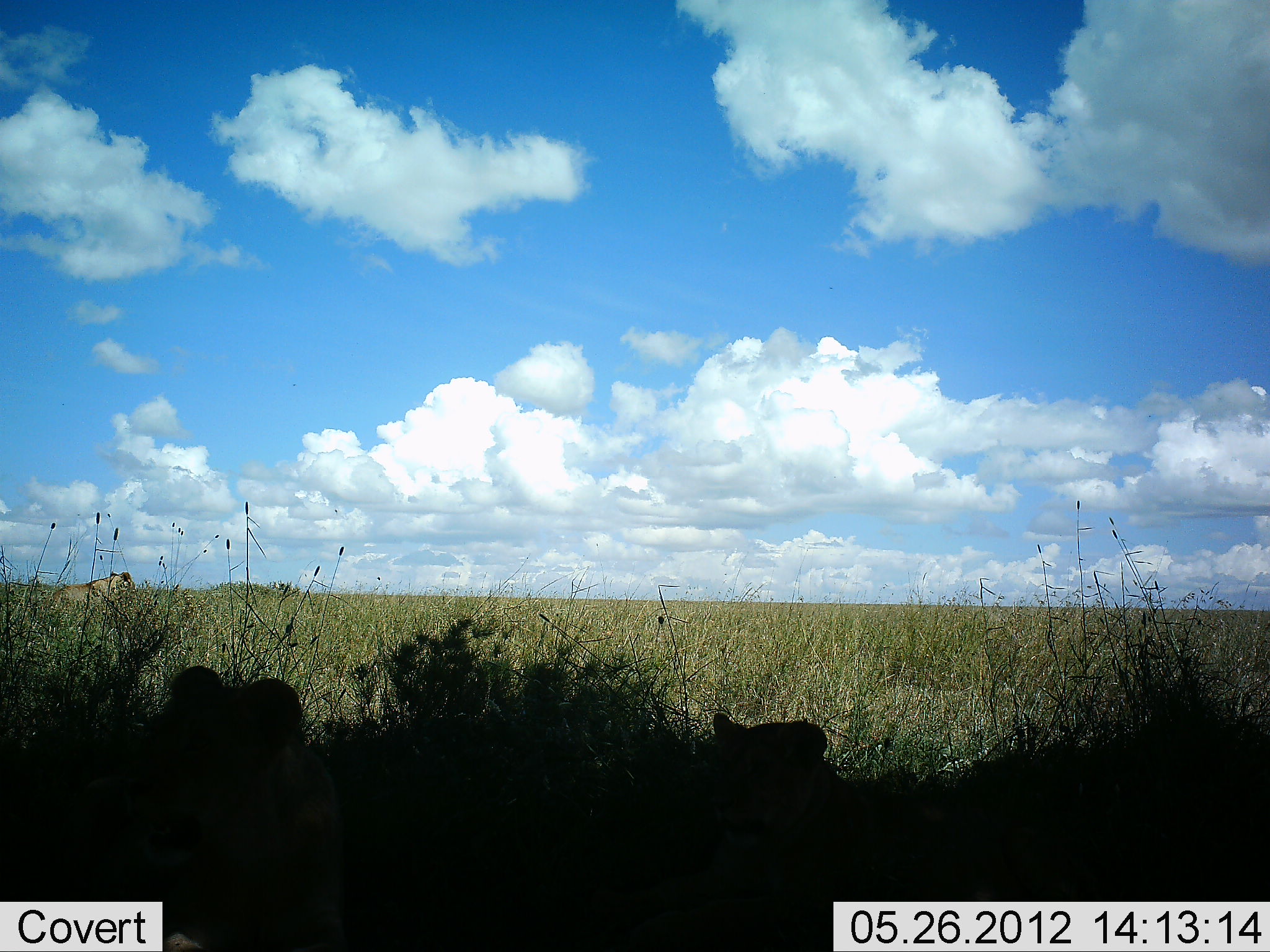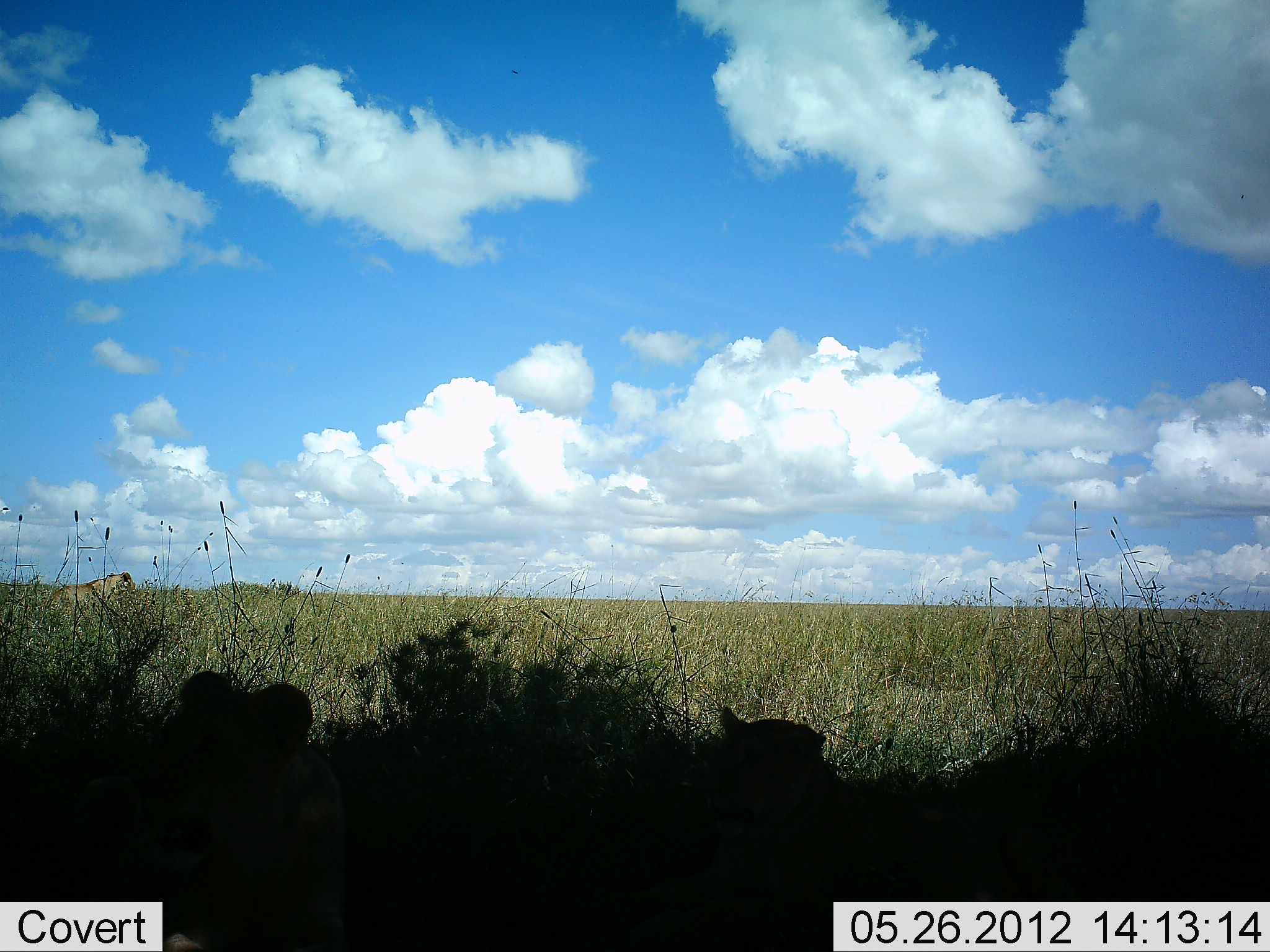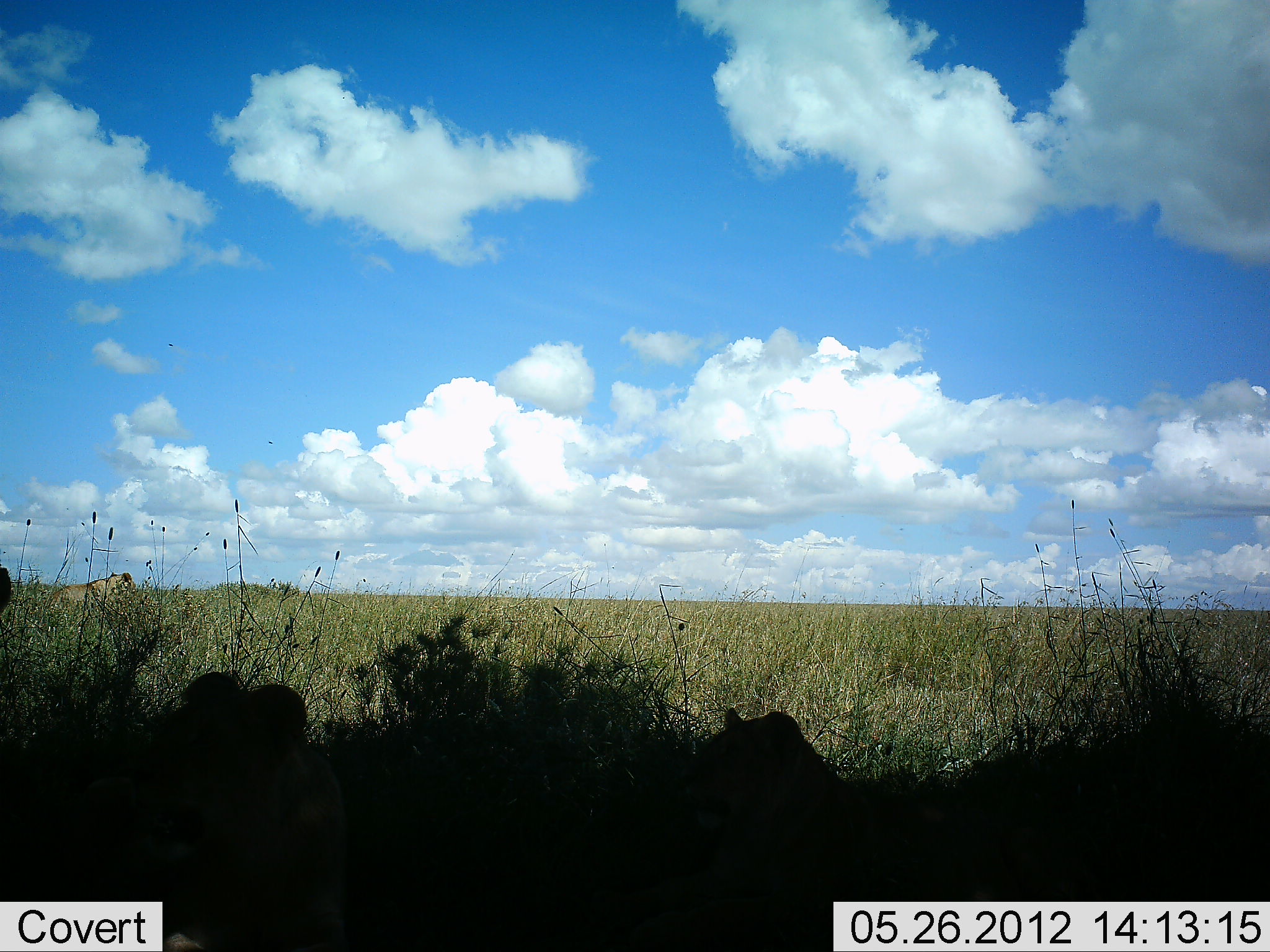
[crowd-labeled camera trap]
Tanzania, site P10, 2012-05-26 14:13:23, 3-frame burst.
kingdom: Animalia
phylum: Chordata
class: Mammalia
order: Carnivora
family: Felidae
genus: Panthera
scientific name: Panthera leo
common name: lion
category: lionfemale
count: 3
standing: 20%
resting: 90%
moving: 10%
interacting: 0%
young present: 10%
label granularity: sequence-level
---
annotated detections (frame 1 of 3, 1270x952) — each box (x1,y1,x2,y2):
animal: (1,666,342,952); (670,712,913,901); (40,570,136,619)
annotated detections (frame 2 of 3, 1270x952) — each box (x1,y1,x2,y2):
animal: (0,670,342,952); (674,704,927,902); (44,569,140,614)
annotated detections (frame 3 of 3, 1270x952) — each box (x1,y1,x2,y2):
animal: (0,671,344,952); (639,708,887,902); (42,571,142,625); (0,565,10,617)